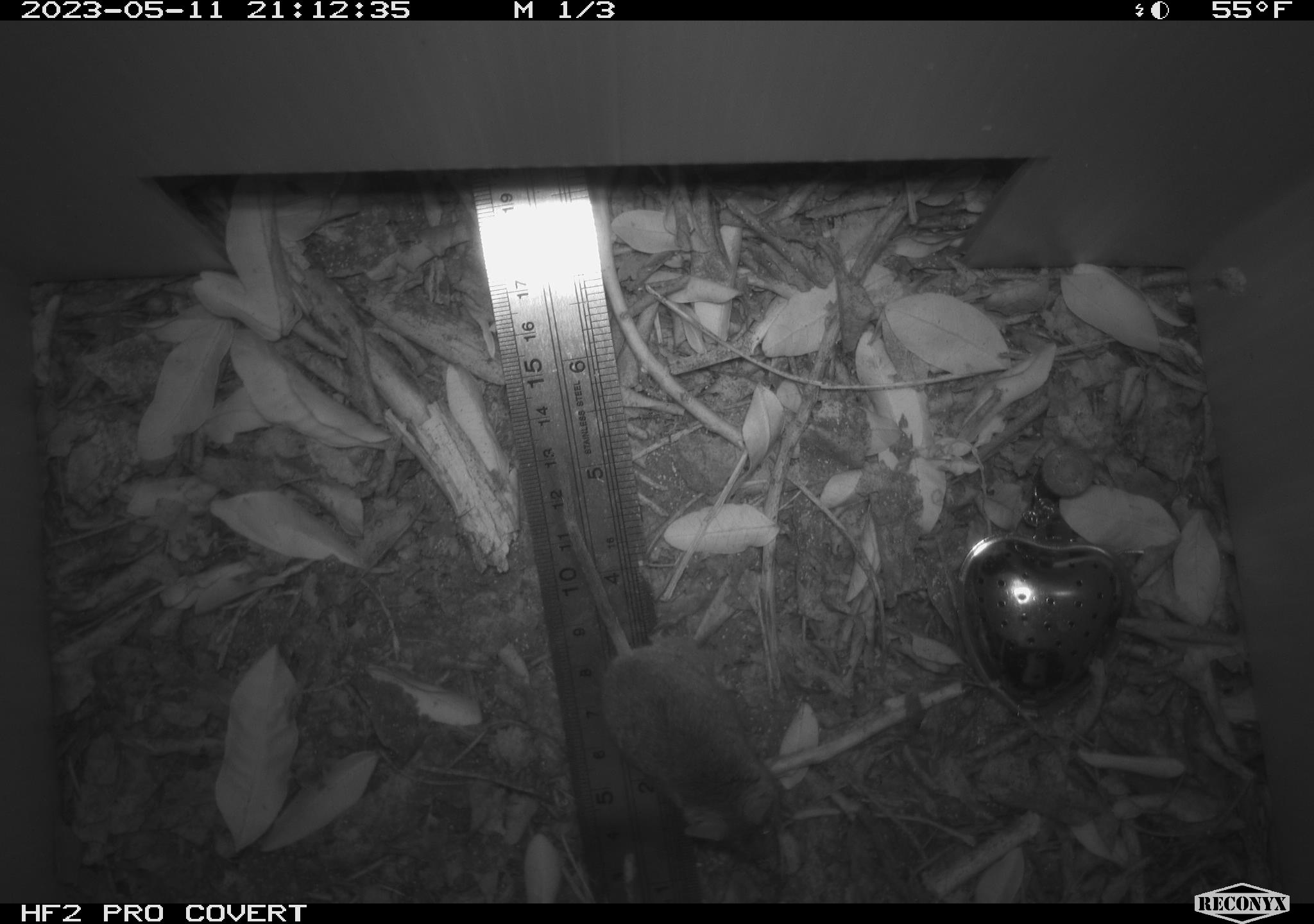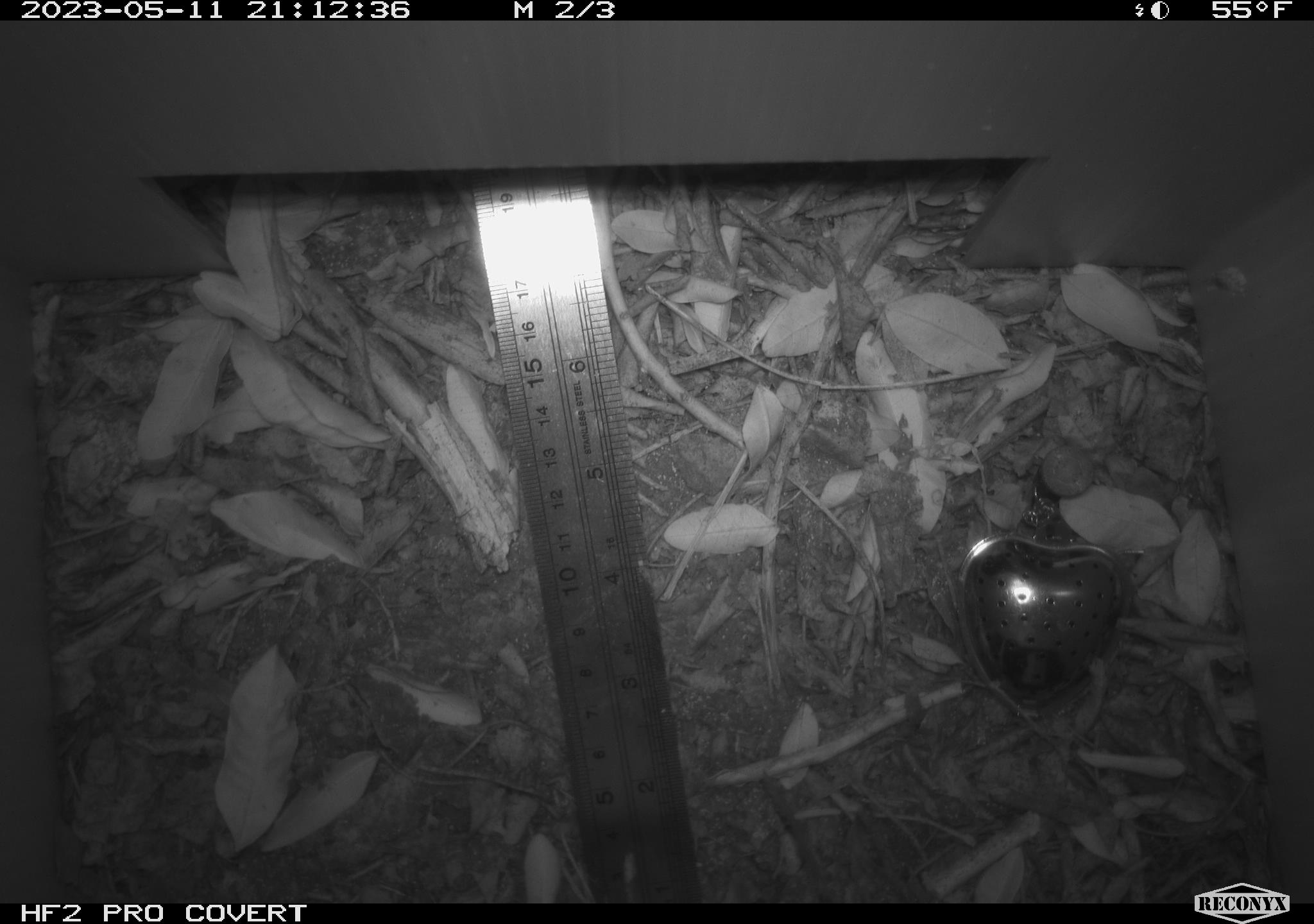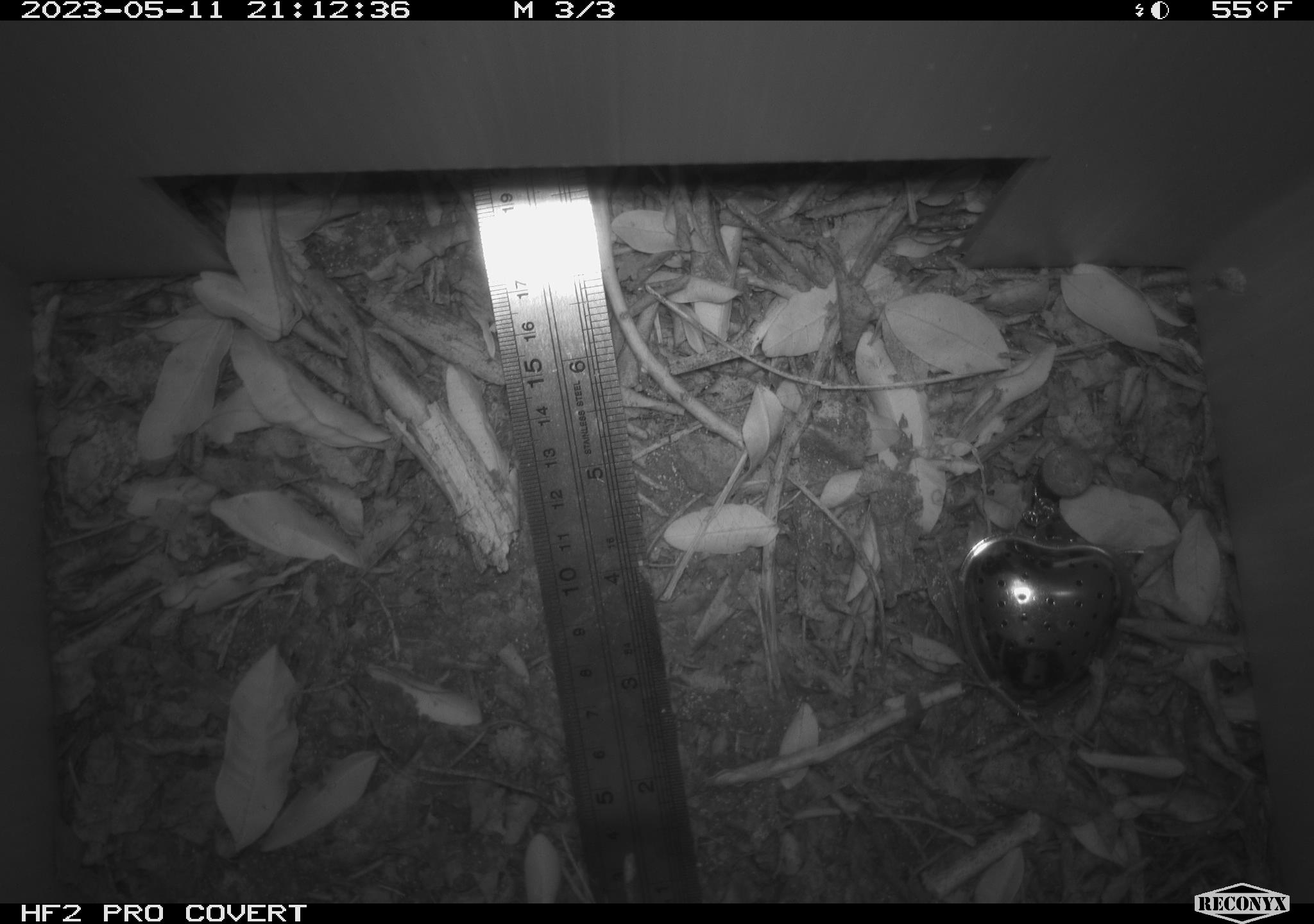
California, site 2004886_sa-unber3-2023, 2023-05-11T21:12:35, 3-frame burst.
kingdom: Animalia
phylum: Chordata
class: Mammalia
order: Rodentia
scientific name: Rodentia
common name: mouse species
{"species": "mouse species (Rodentia)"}